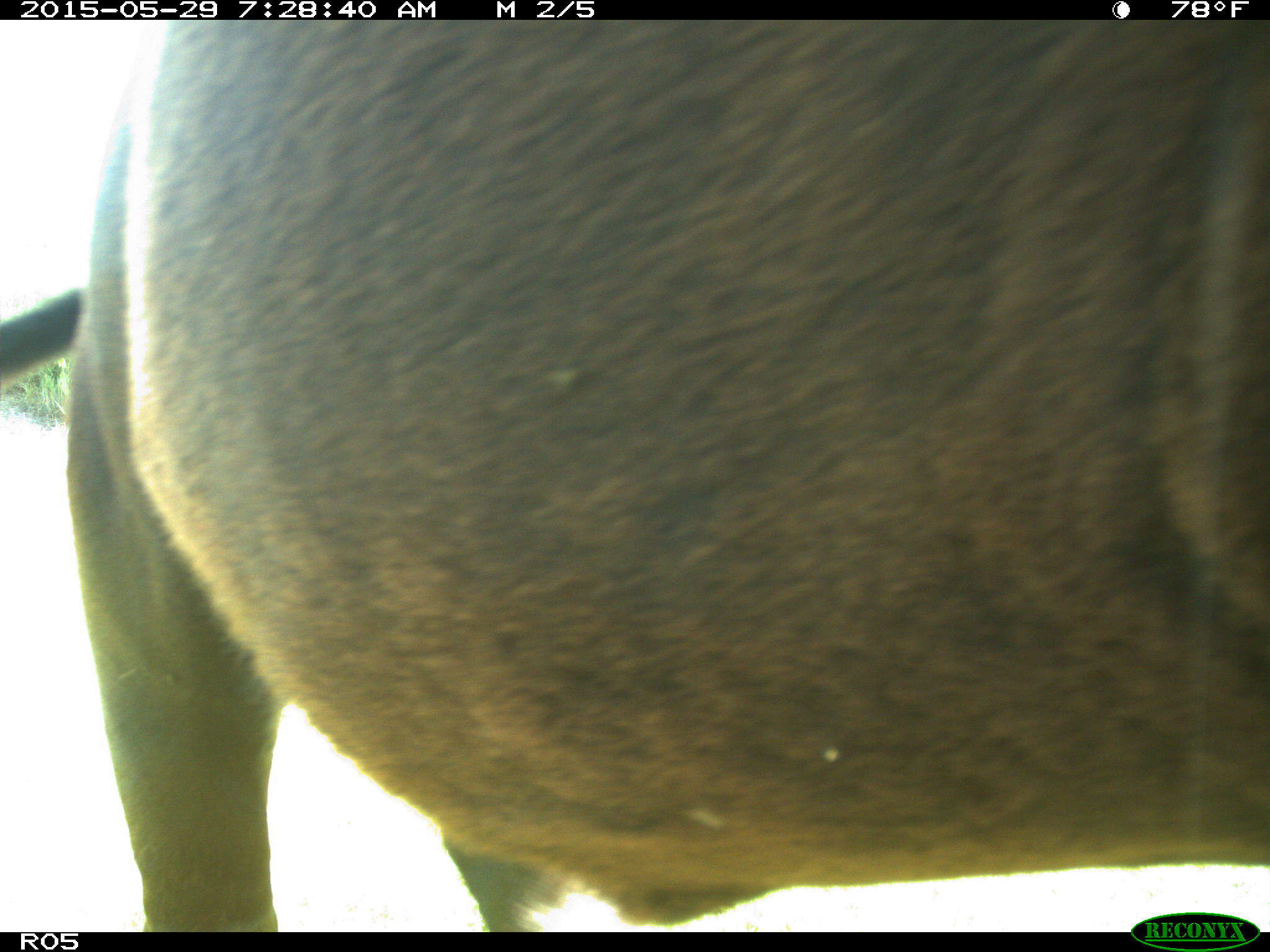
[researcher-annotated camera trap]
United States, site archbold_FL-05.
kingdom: Animalia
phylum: Chordata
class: Mammalia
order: Artiodactyla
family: Bovidae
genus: Bos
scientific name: Bos taurus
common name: domestic cow